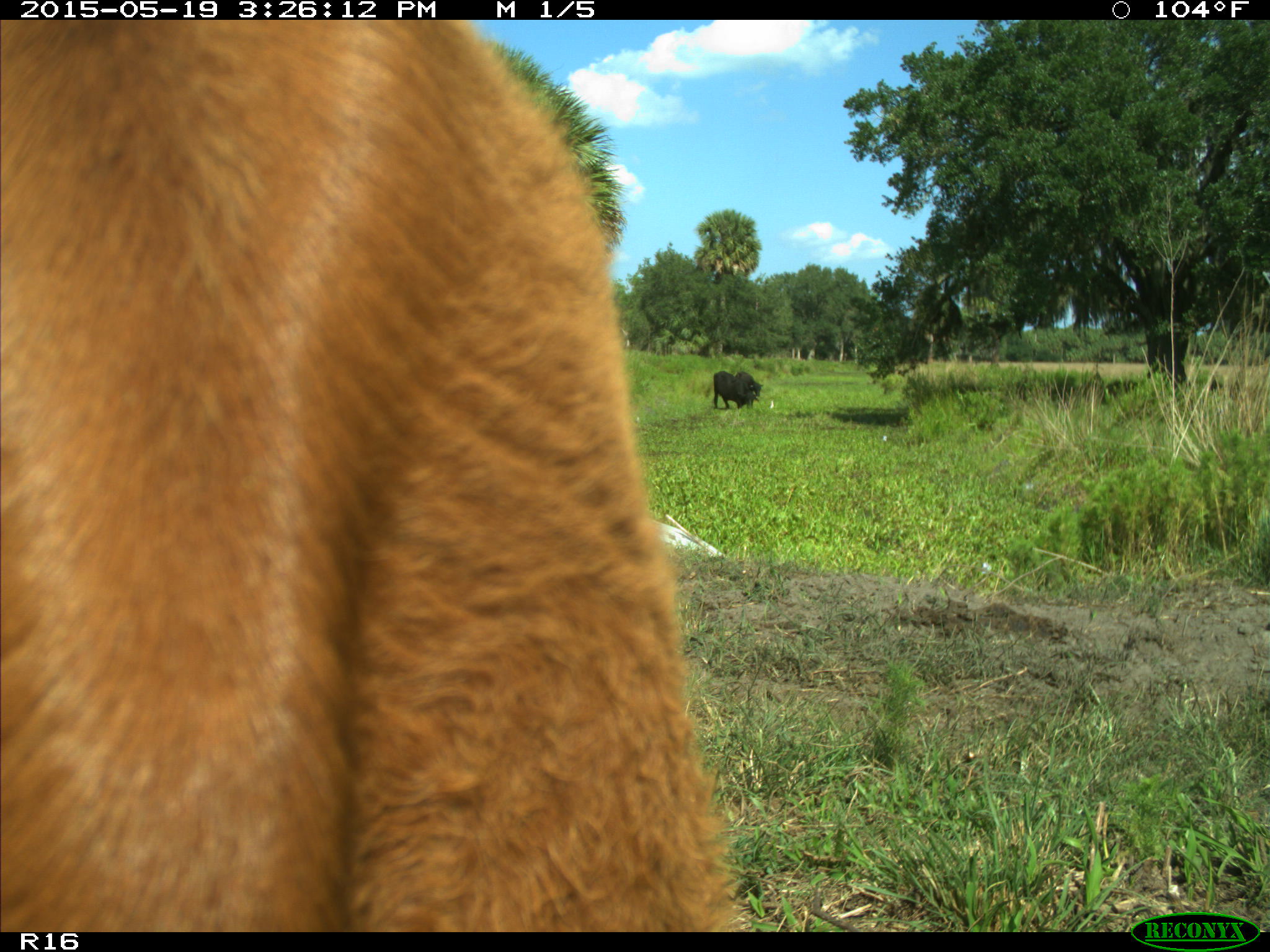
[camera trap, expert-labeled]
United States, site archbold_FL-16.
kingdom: Animalia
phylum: Chordata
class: Mammalia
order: Artiodactyla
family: Bovidae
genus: Bos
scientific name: Bos taurus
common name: domestic cow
Bos taurus (domestic cow).